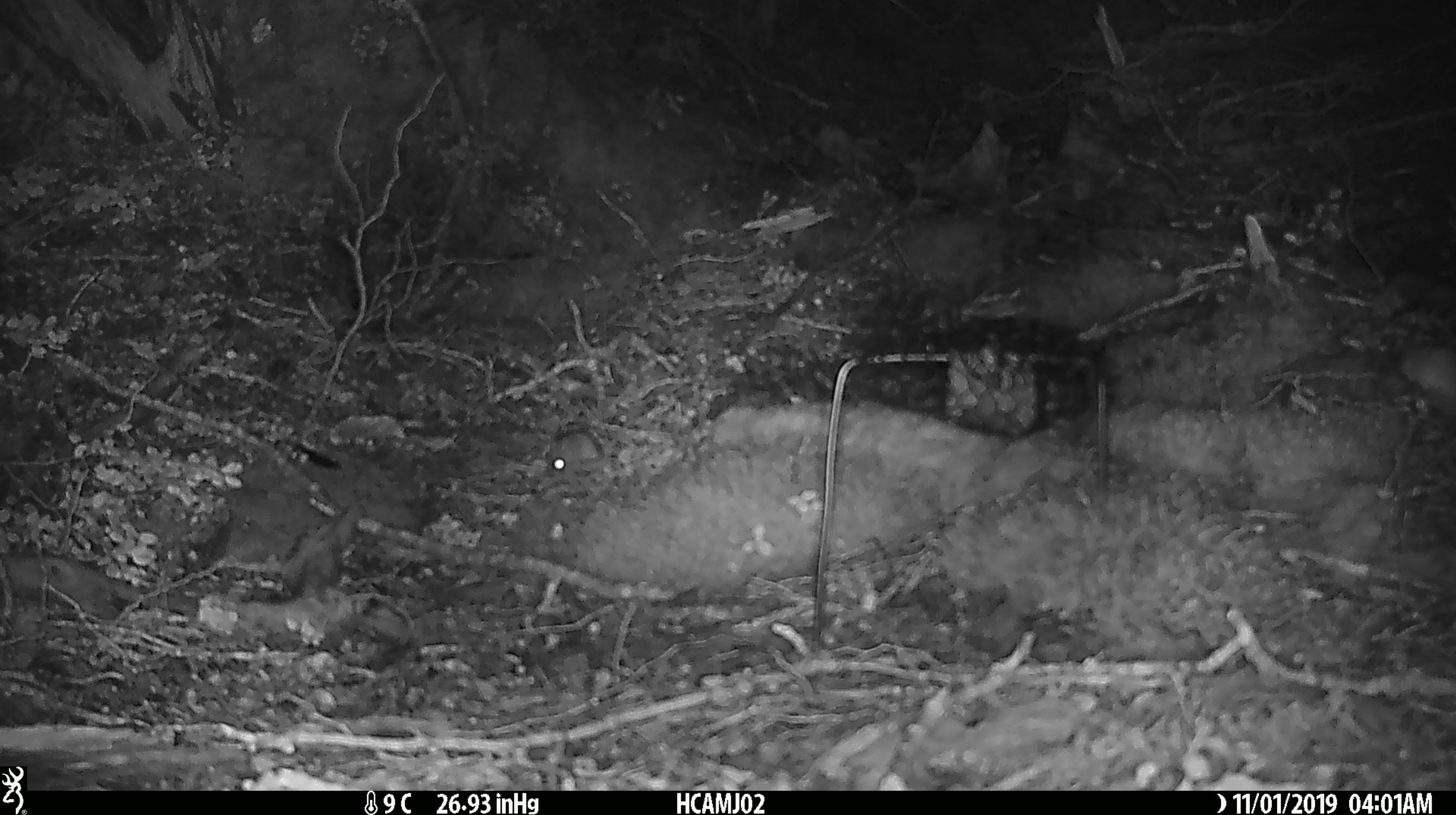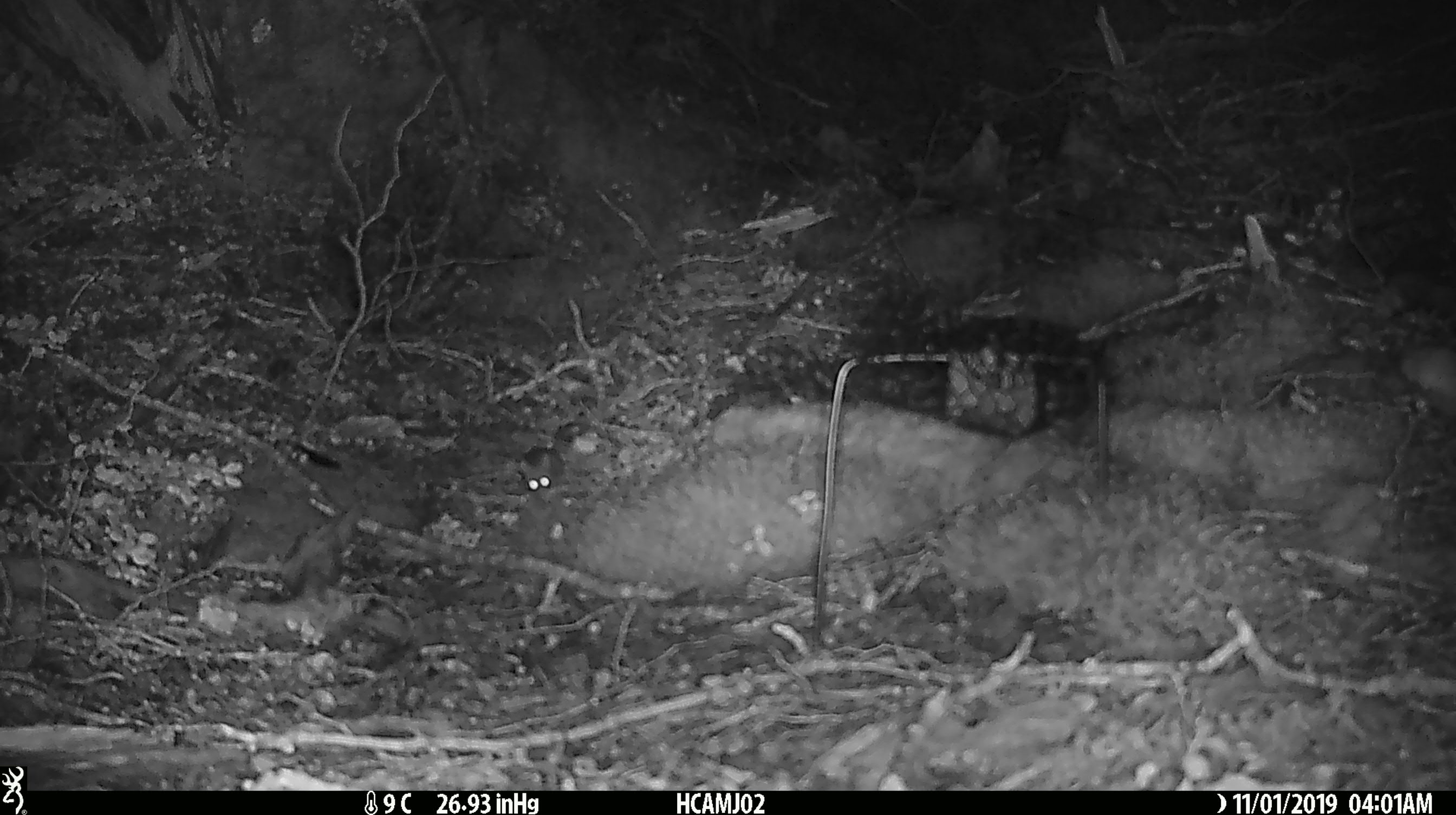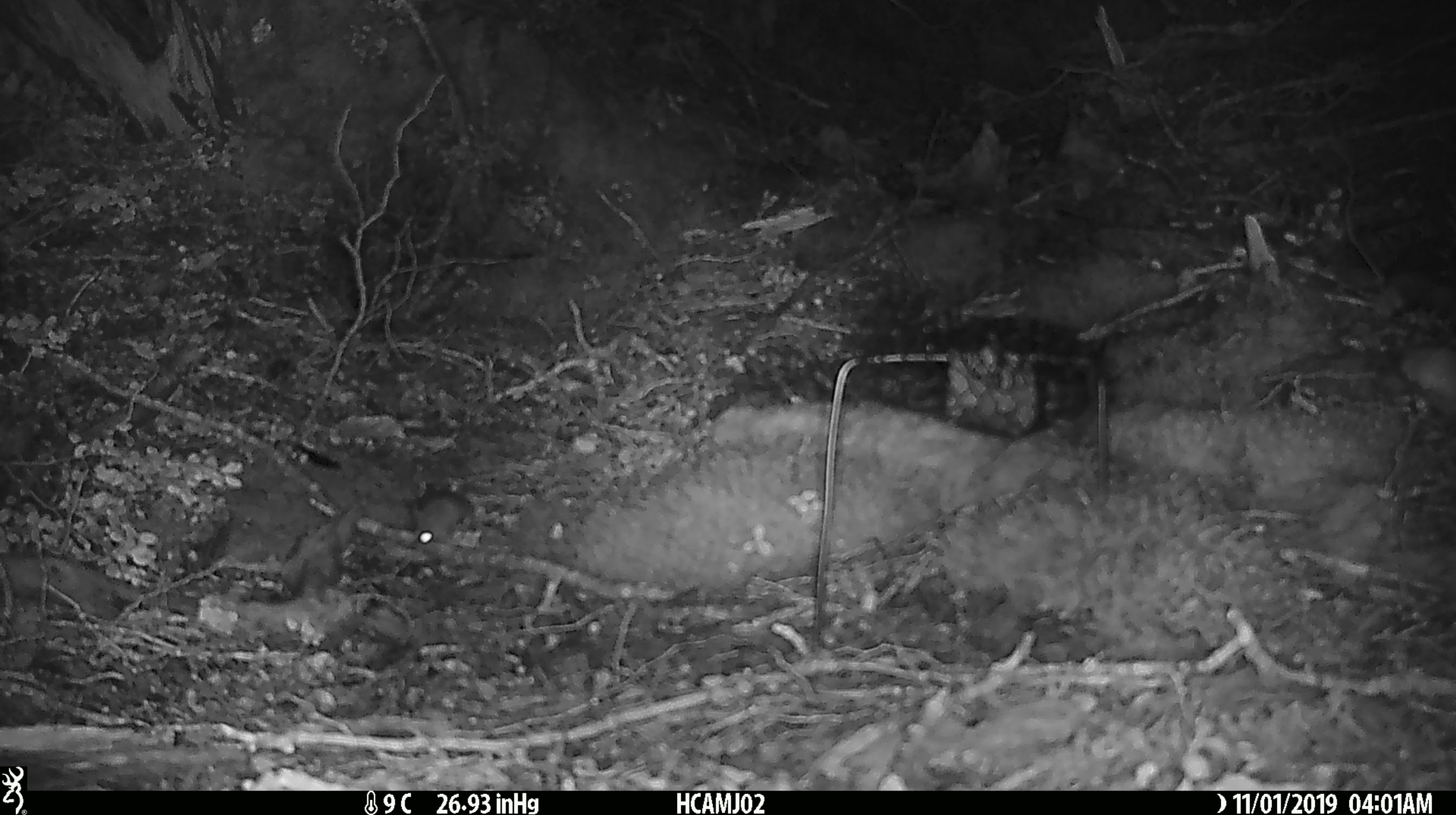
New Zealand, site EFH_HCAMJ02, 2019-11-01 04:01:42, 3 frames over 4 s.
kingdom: Animalia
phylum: Chordata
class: Mammalia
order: Rodentia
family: Muridae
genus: Mus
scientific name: Mus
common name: mouse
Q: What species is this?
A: Mouse (Mus).